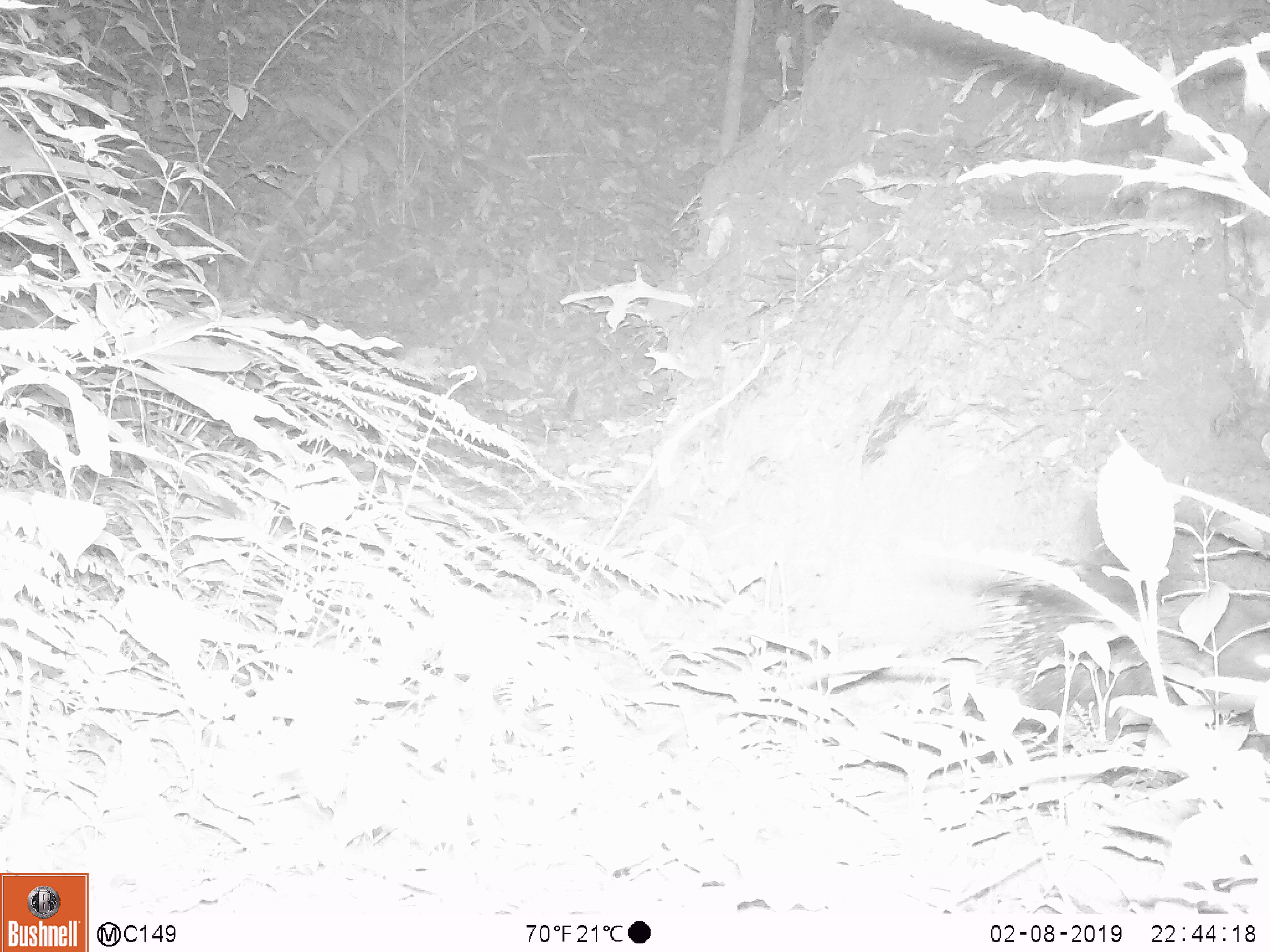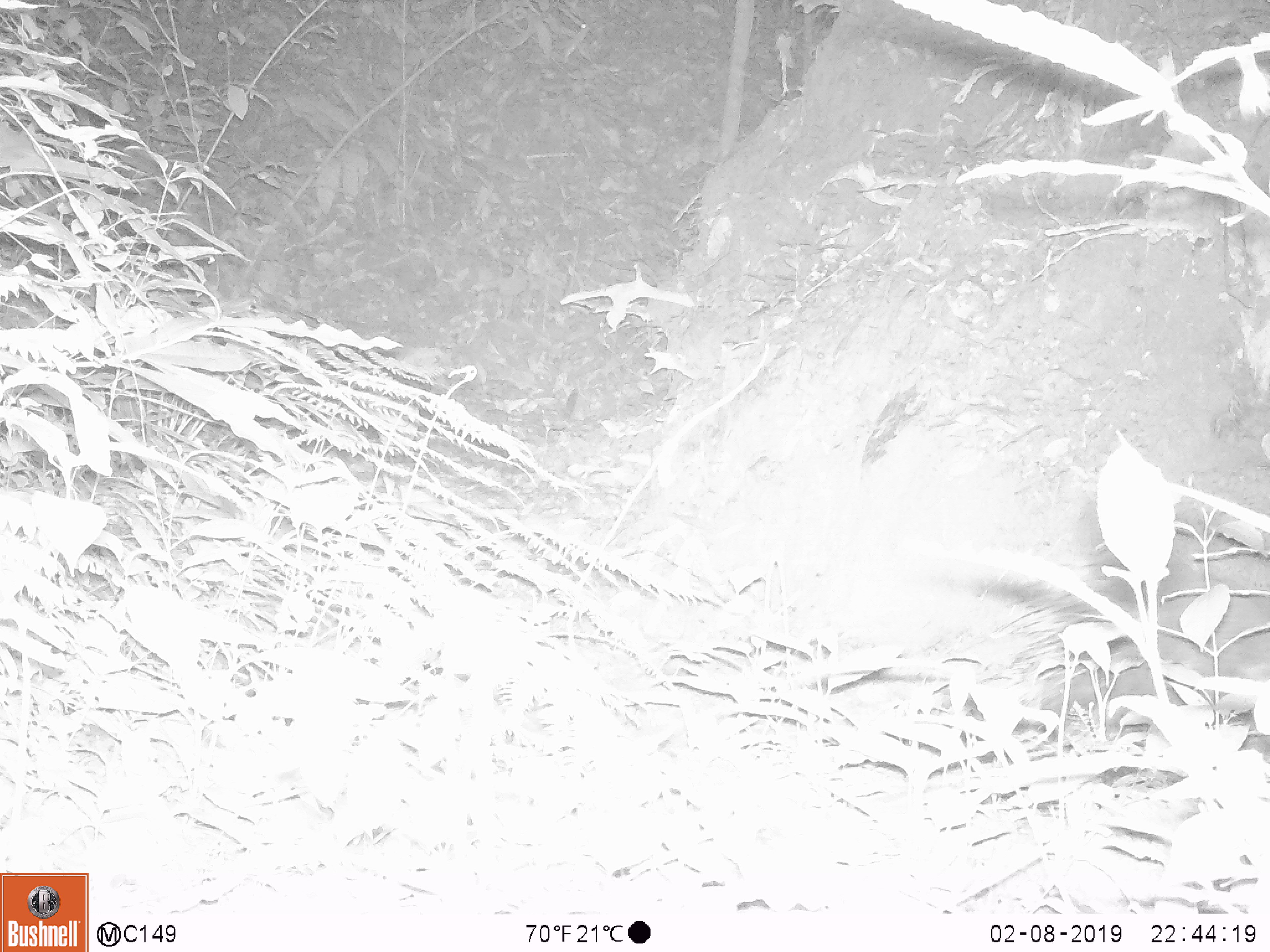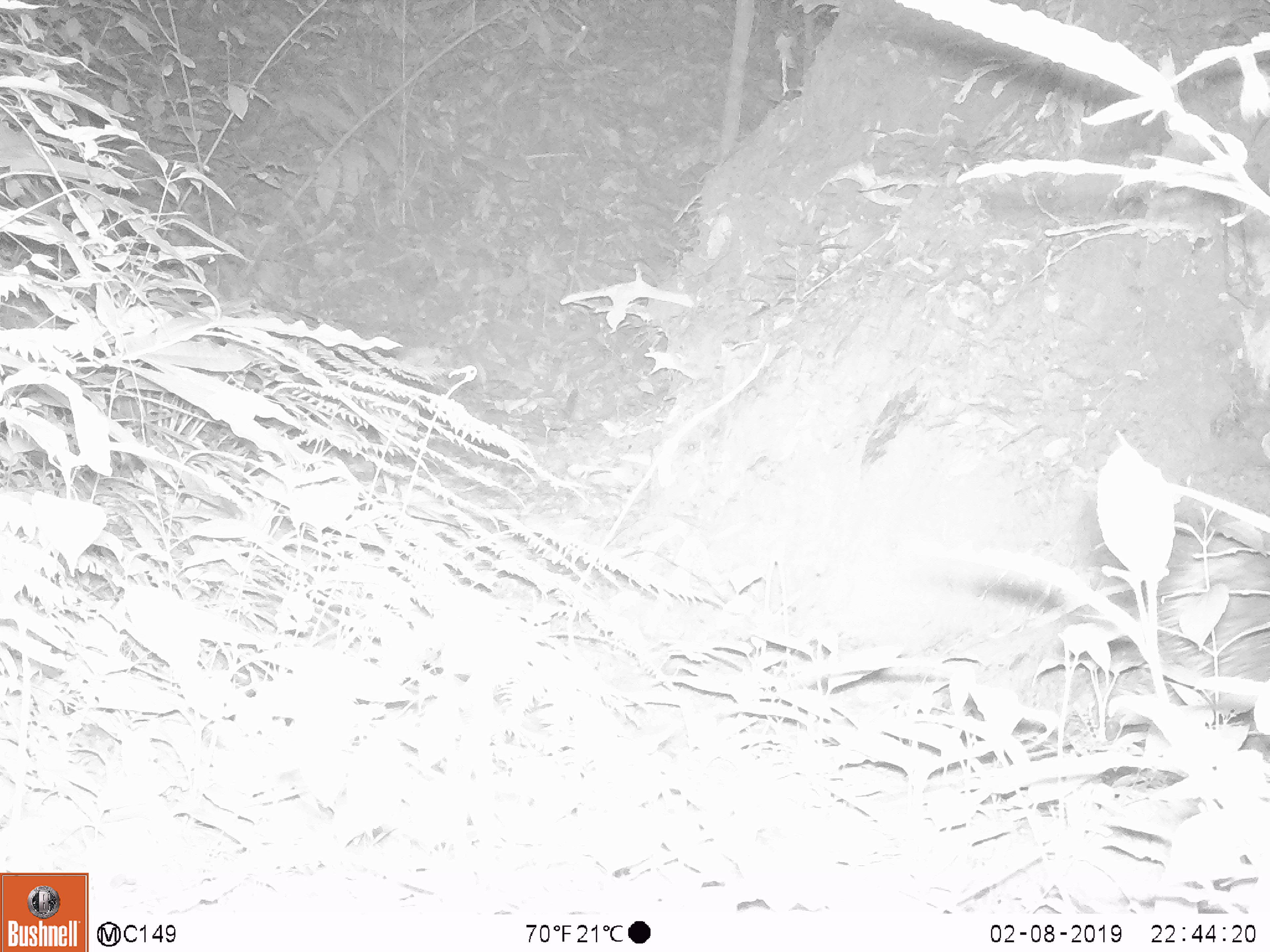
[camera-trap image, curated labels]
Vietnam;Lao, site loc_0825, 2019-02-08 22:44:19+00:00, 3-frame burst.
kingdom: Animalia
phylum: Chordata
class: Mammalia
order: Rodentia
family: Hystricidae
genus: Hystrix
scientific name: Hystrix brachyura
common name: malayan porcupine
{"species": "malayan porcupine (Hystrix brachyura)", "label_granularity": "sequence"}